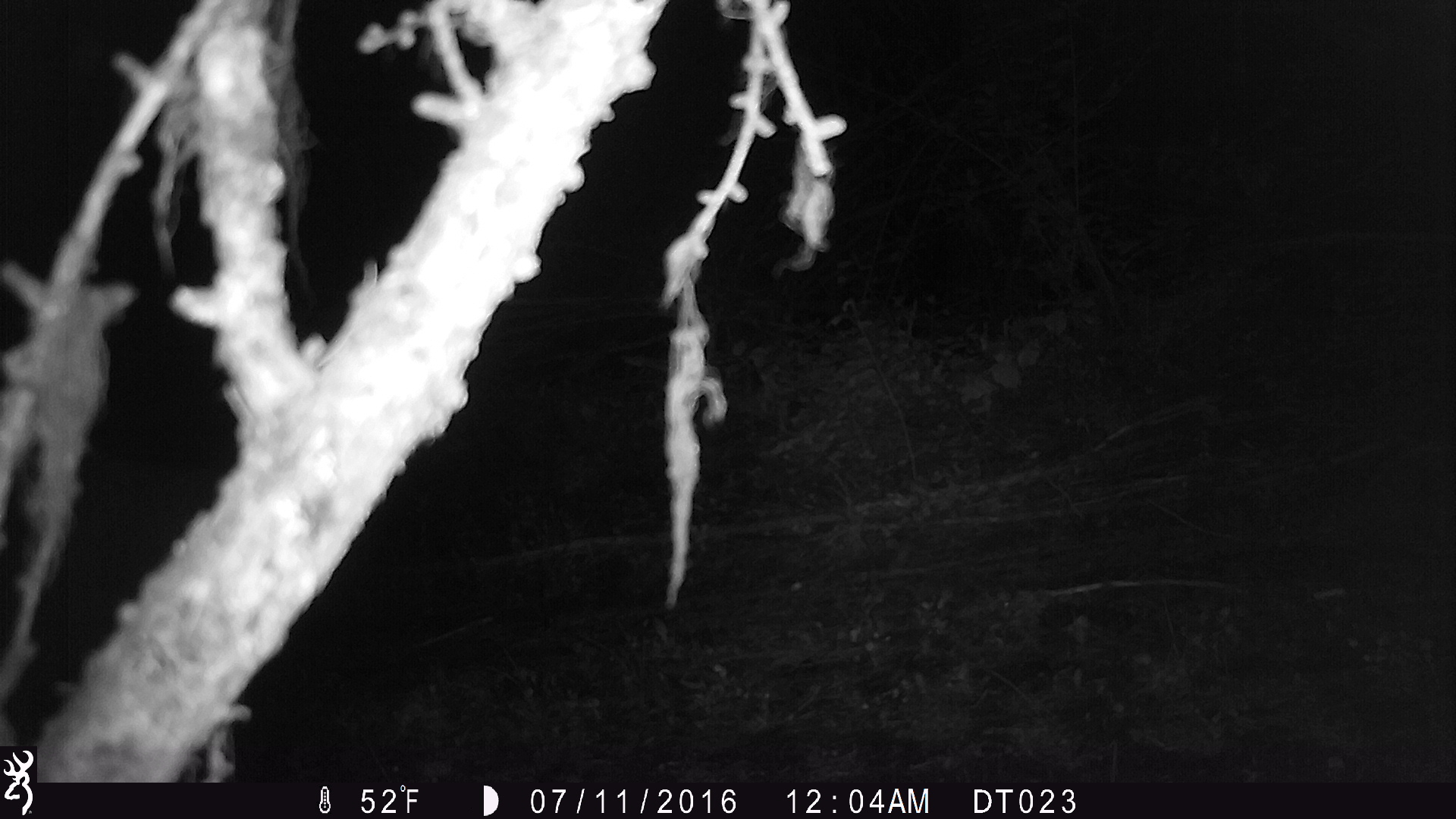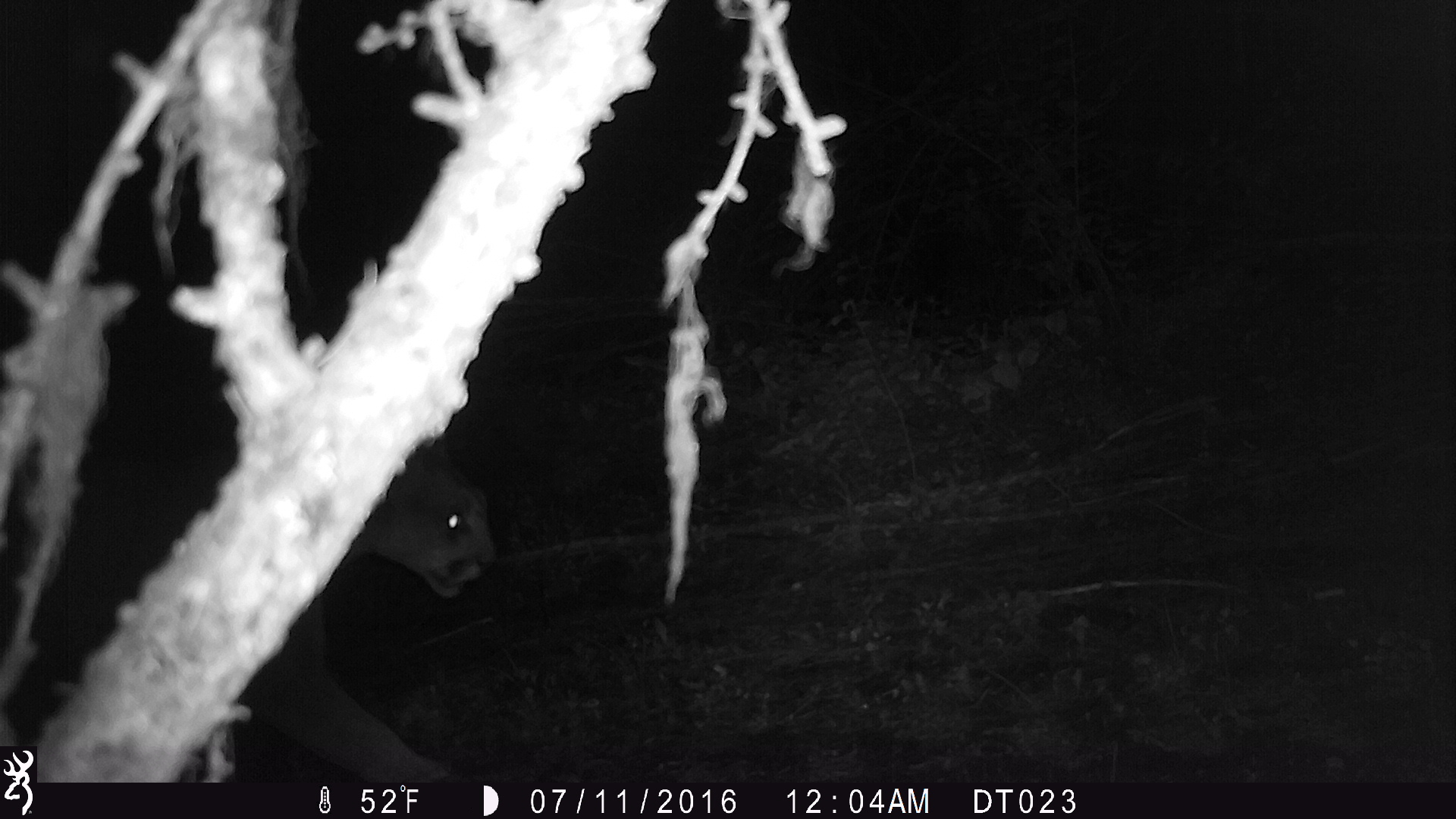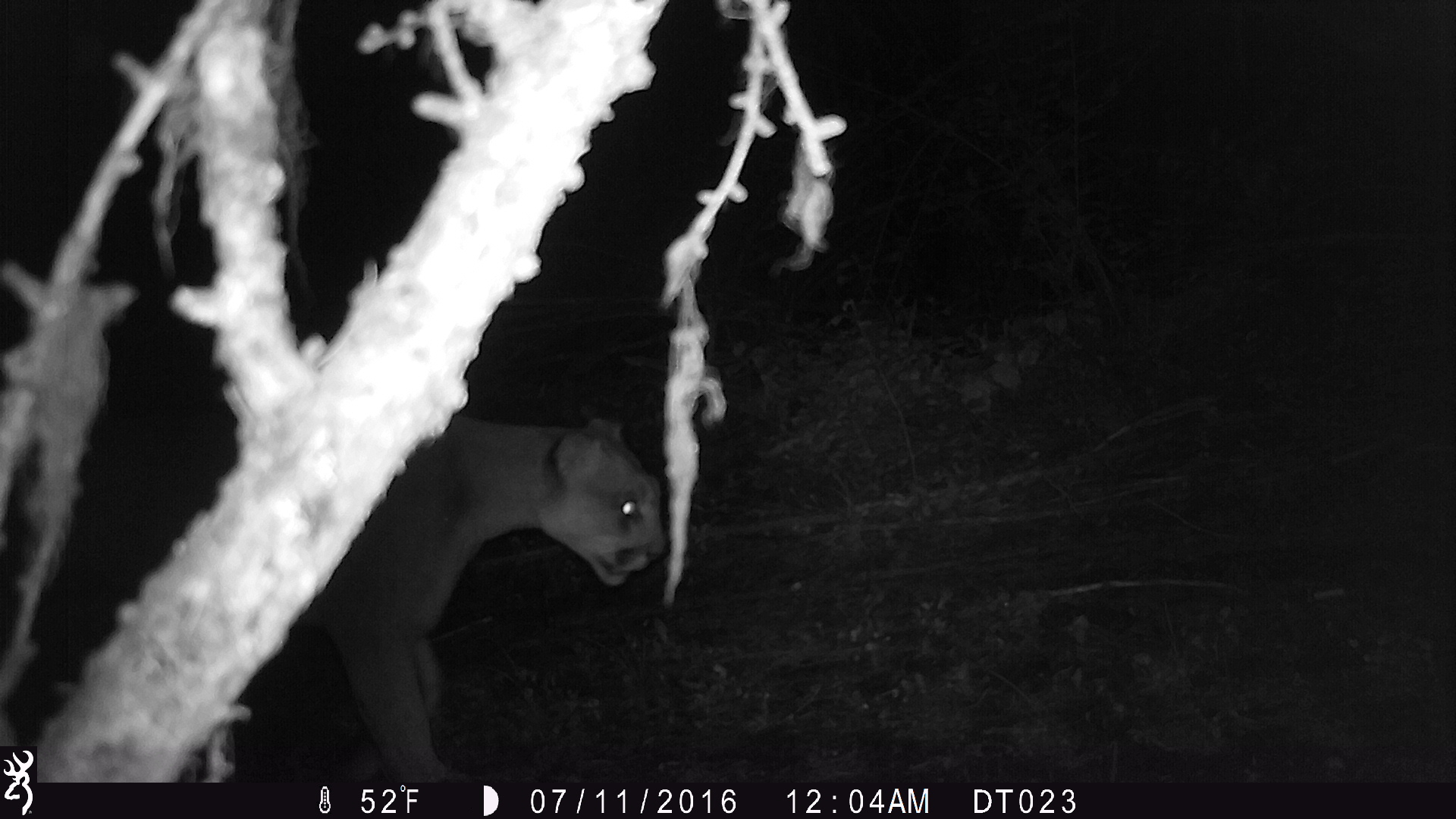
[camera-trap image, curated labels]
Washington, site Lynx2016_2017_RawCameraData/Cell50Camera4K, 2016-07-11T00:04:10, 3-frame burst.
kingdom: Animalia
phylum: Chordata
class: Mammalia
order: Carnivora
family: Felidae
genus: Puma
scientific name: Puma concolor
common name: mountain lion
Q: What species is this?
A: Puma concolor (mountain lion).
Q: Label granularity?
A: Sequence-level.